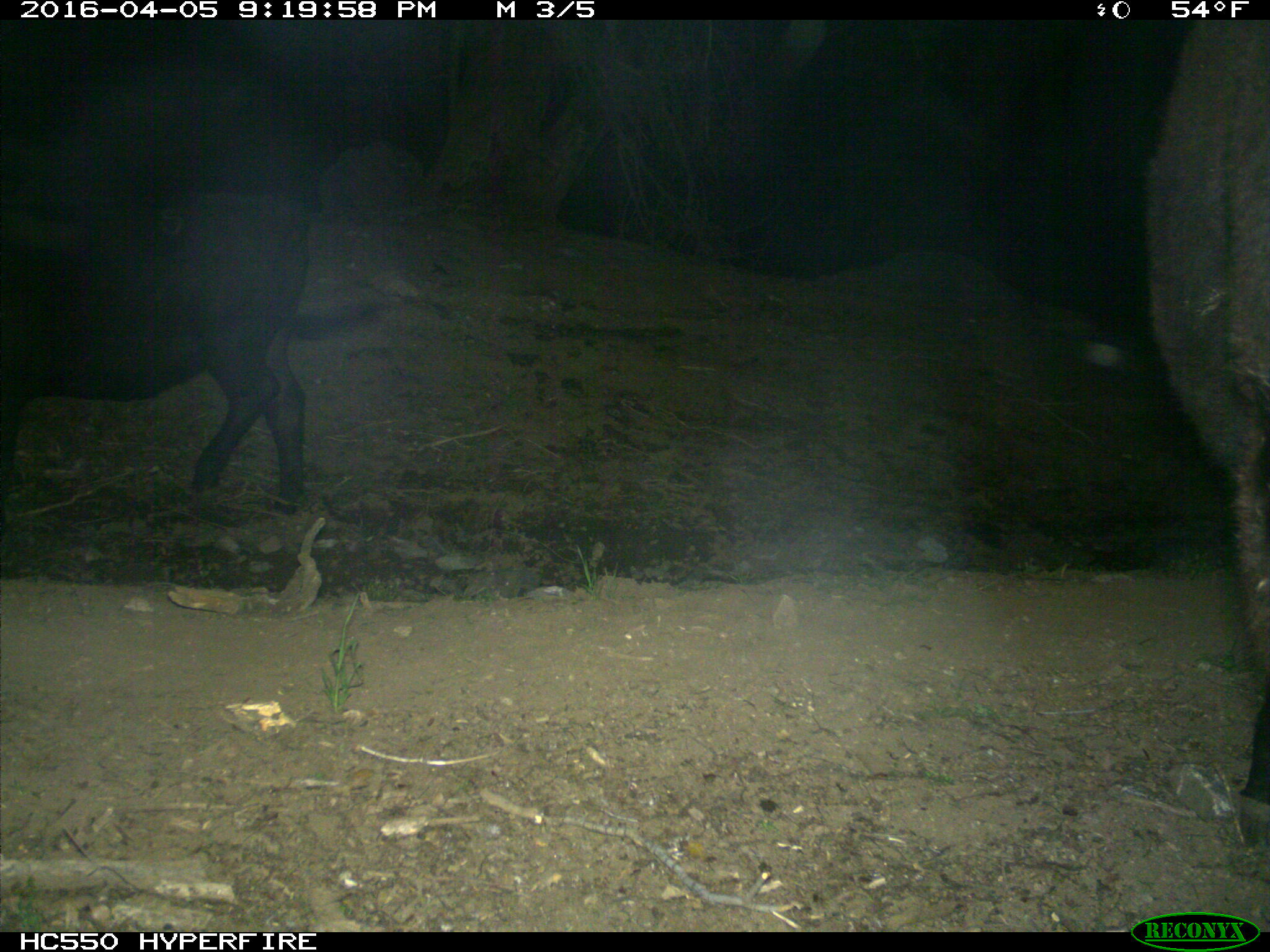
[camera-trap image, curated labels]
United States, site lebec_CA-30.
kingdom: Animalia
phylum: Chordata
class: Mammalia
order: Artiodactyla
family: Bovidae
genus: Bos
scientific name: Bos taurus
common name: domestic cow